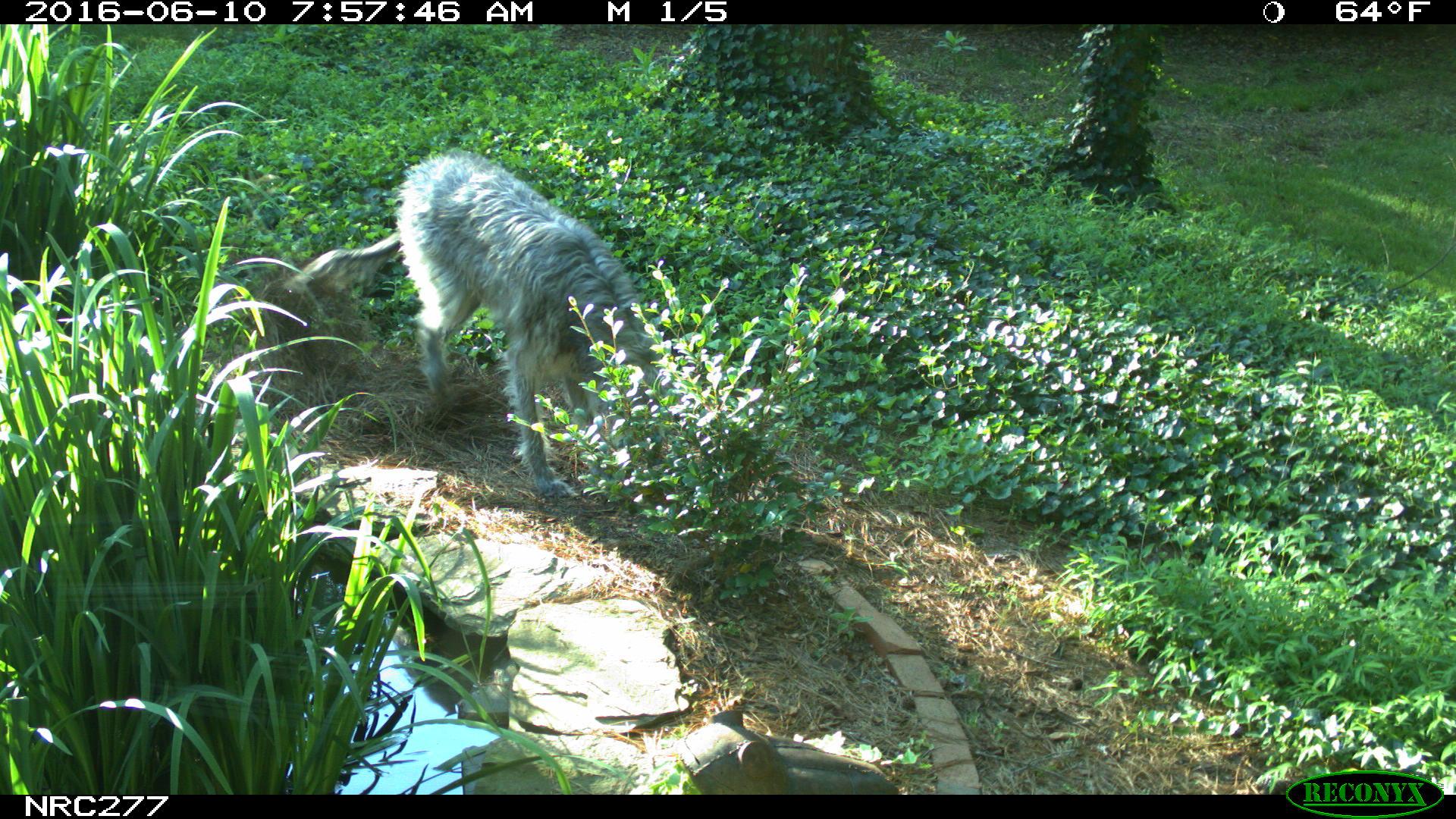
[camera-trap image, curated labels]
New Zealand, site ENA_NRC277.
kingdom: Animalia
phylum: Chordata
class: Mammalia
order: Carnivora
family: Canidae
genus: Canis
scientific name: Canis familiaris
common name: domestic dog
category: dog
Dog (domestic dog) (Canis familiaris).